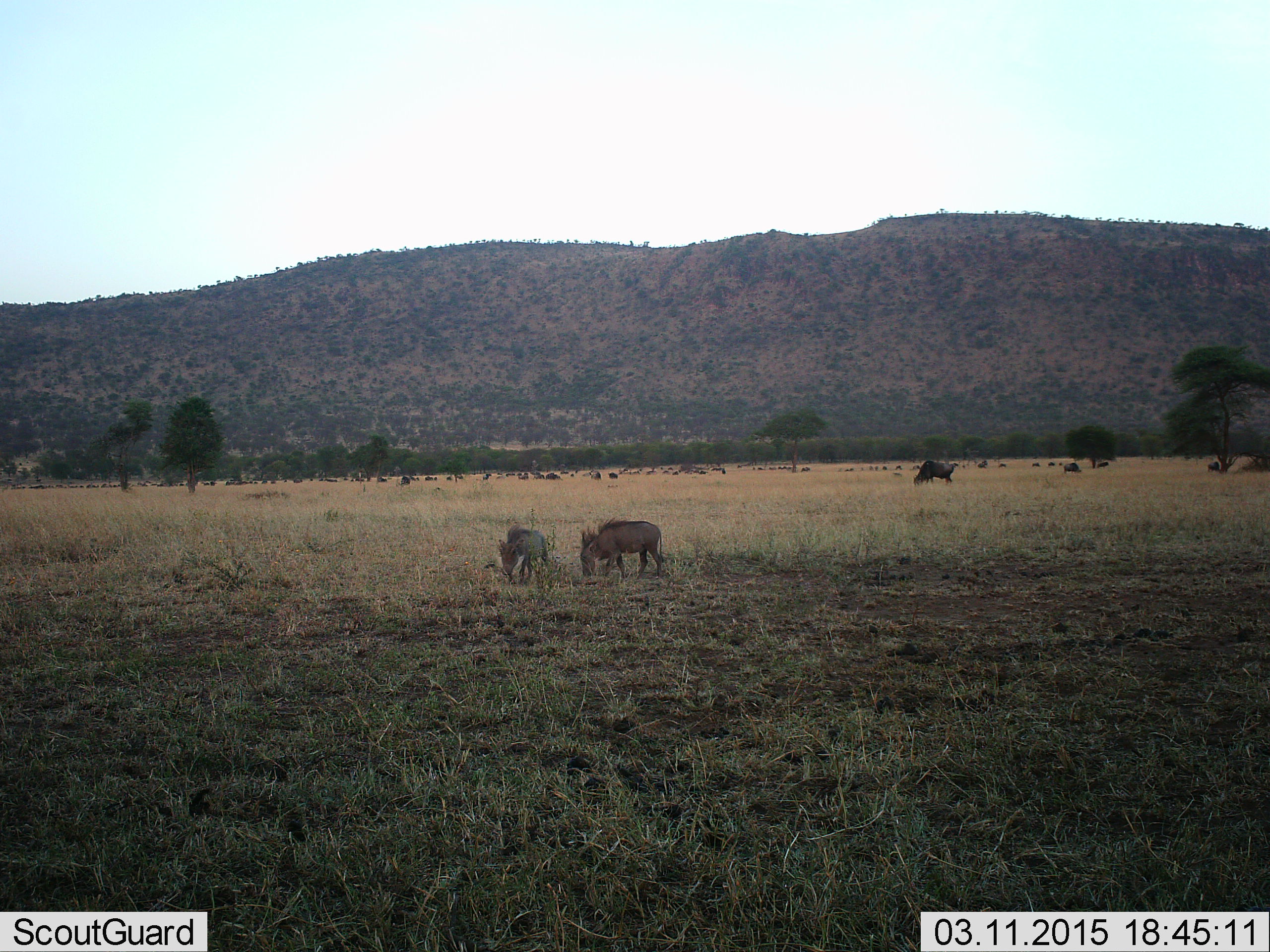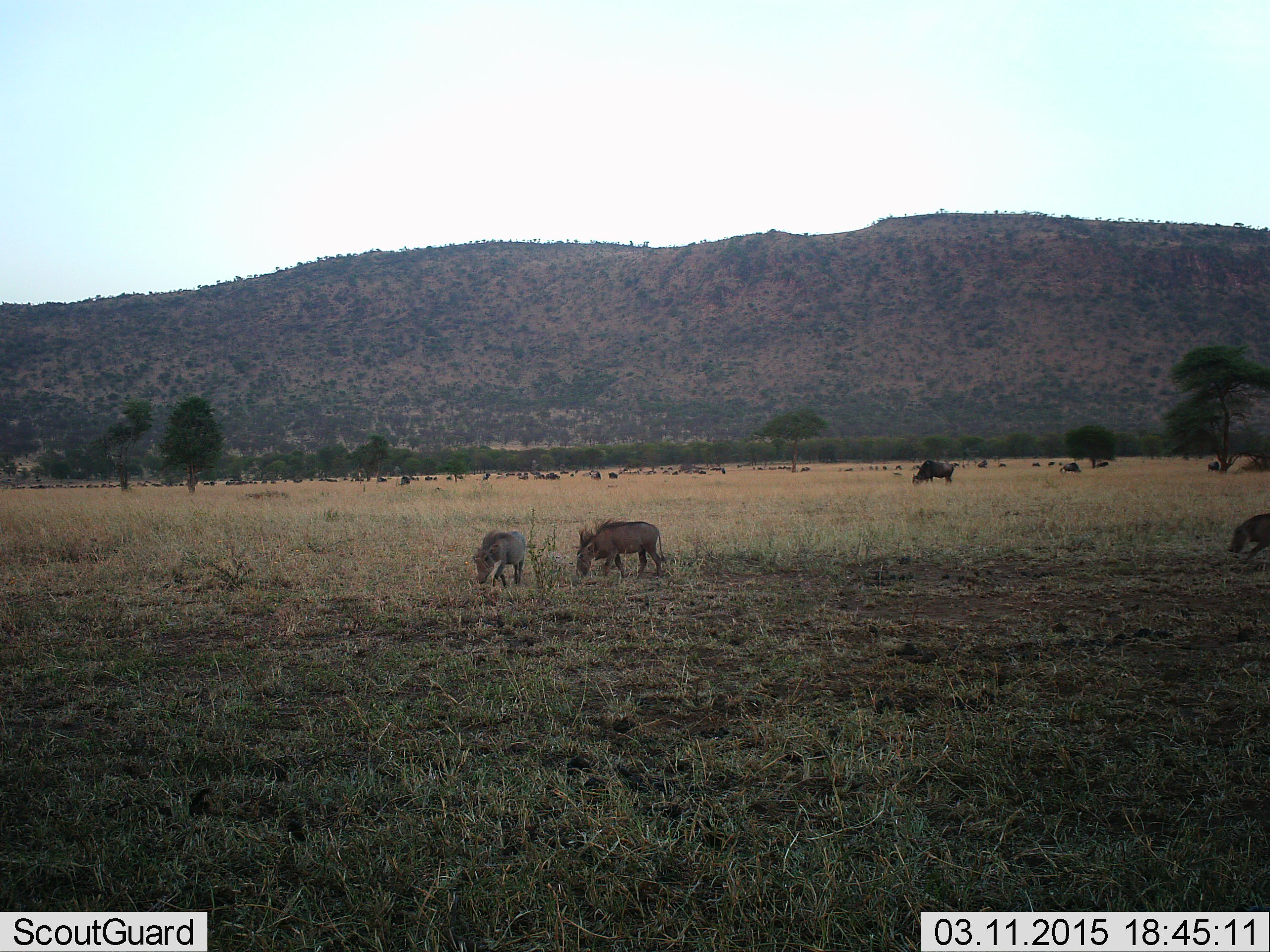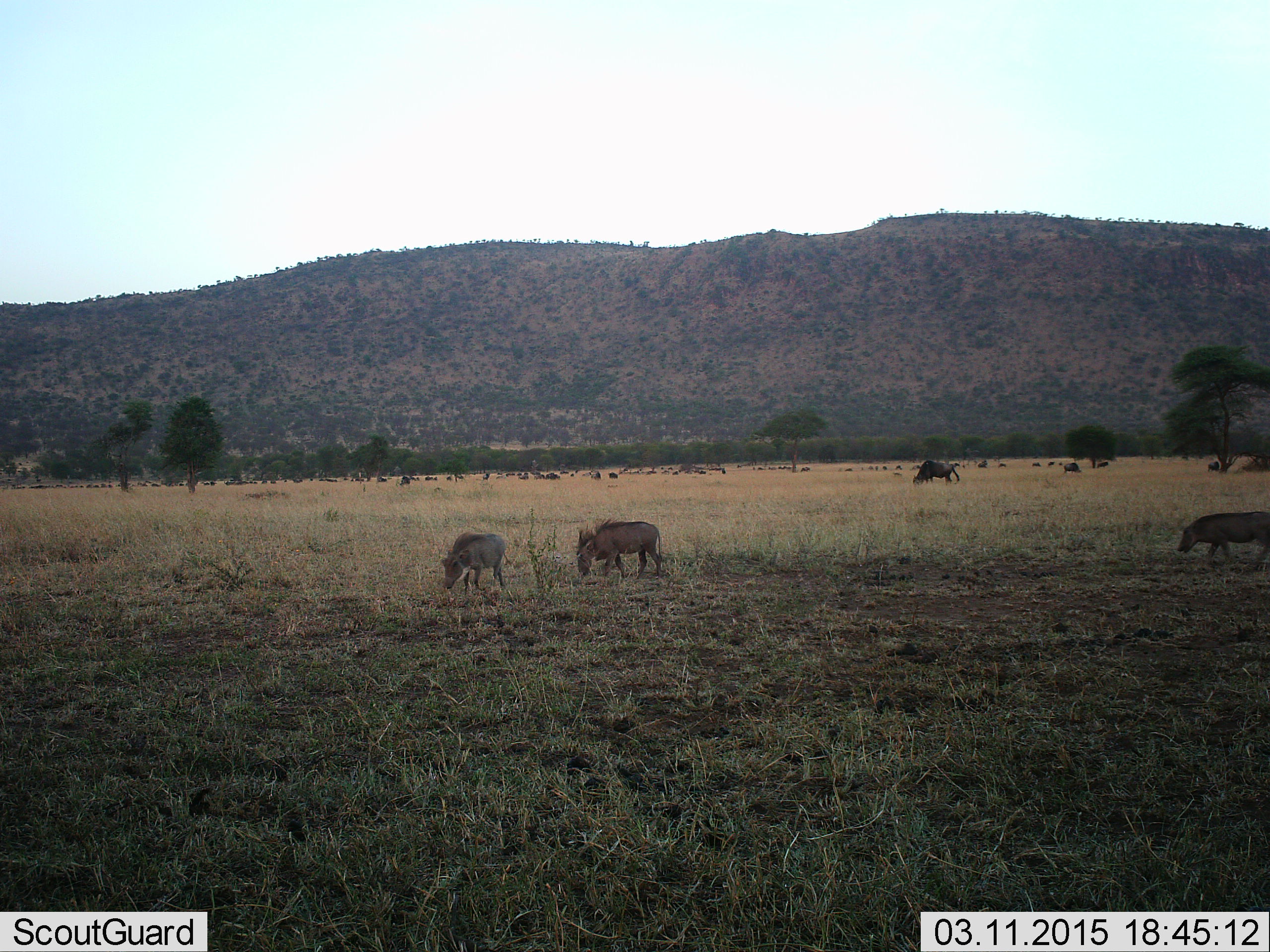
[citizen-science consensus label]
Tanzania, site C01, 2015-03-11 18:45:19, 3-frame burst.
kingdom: Animalia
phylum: Chordata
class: Mammalia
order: Artiodactyla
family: Suidae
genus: Phacochoerus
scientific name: Phacochoerus africanus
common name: warthog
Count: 3.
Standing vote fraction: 44%.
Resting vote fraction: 0%.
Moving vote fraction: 72%.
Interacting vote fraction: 0%.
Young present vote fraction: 6%.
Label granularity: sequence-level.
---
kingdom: Animalia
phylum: Chordata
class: Mammalia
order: Artiodactyla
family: Bovidae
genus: Connochaetes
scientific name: Connochaetes taurinus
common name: blue wildebeest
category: wildebeest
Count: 11-50.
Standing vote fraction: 33%.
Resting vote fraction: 25%.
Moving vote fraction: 25%.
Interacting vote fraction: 0%.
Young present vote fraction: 0%.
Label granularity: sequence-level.